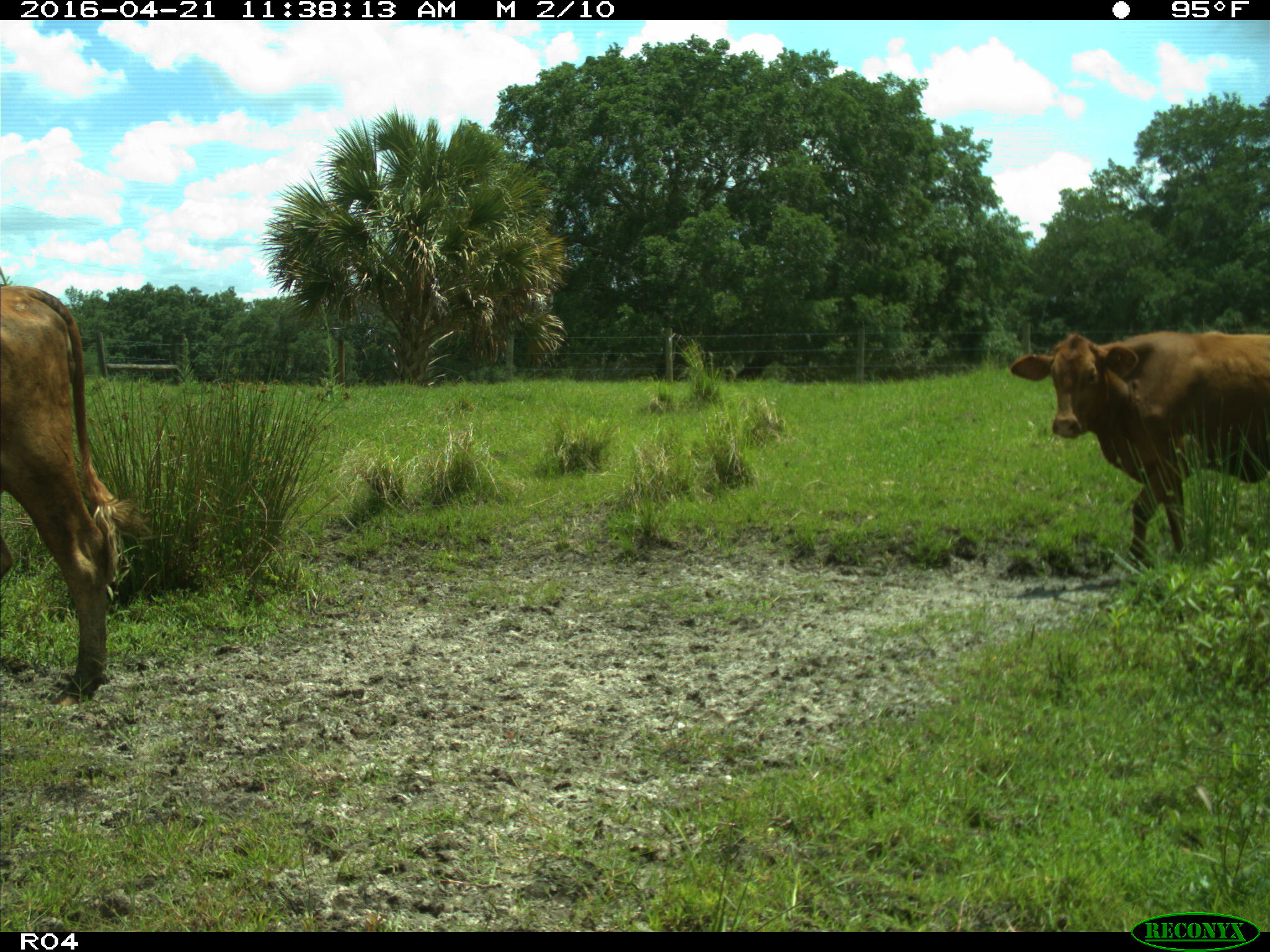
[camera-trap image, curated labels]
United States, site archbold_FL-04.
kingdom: Animalia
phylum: Chordata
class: Mammalia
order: Artiodactyla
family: Bovidae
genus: Bos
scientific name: Bos taurus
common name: domestic cow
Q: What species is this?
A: Bos taurus (domestic cow).